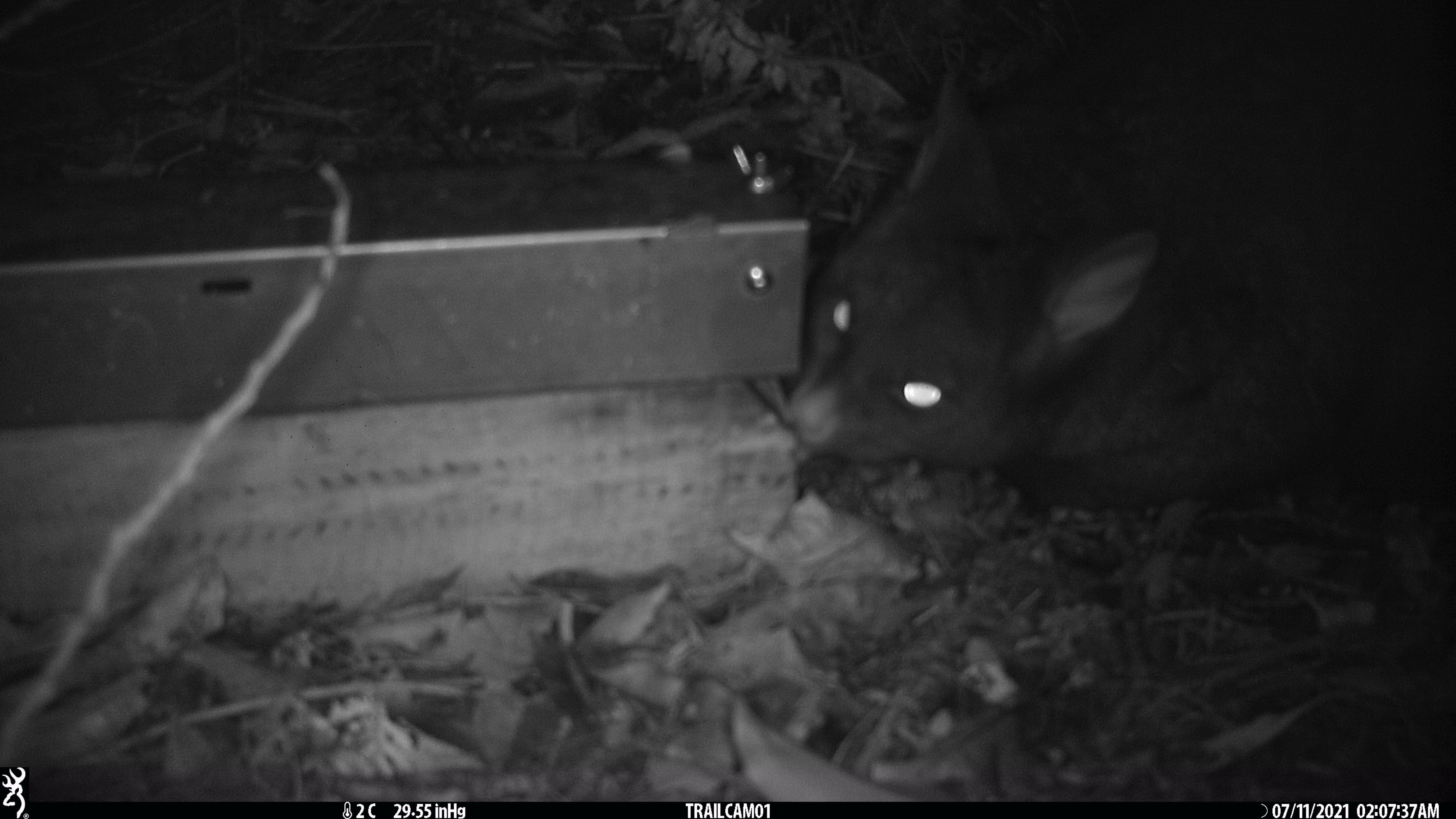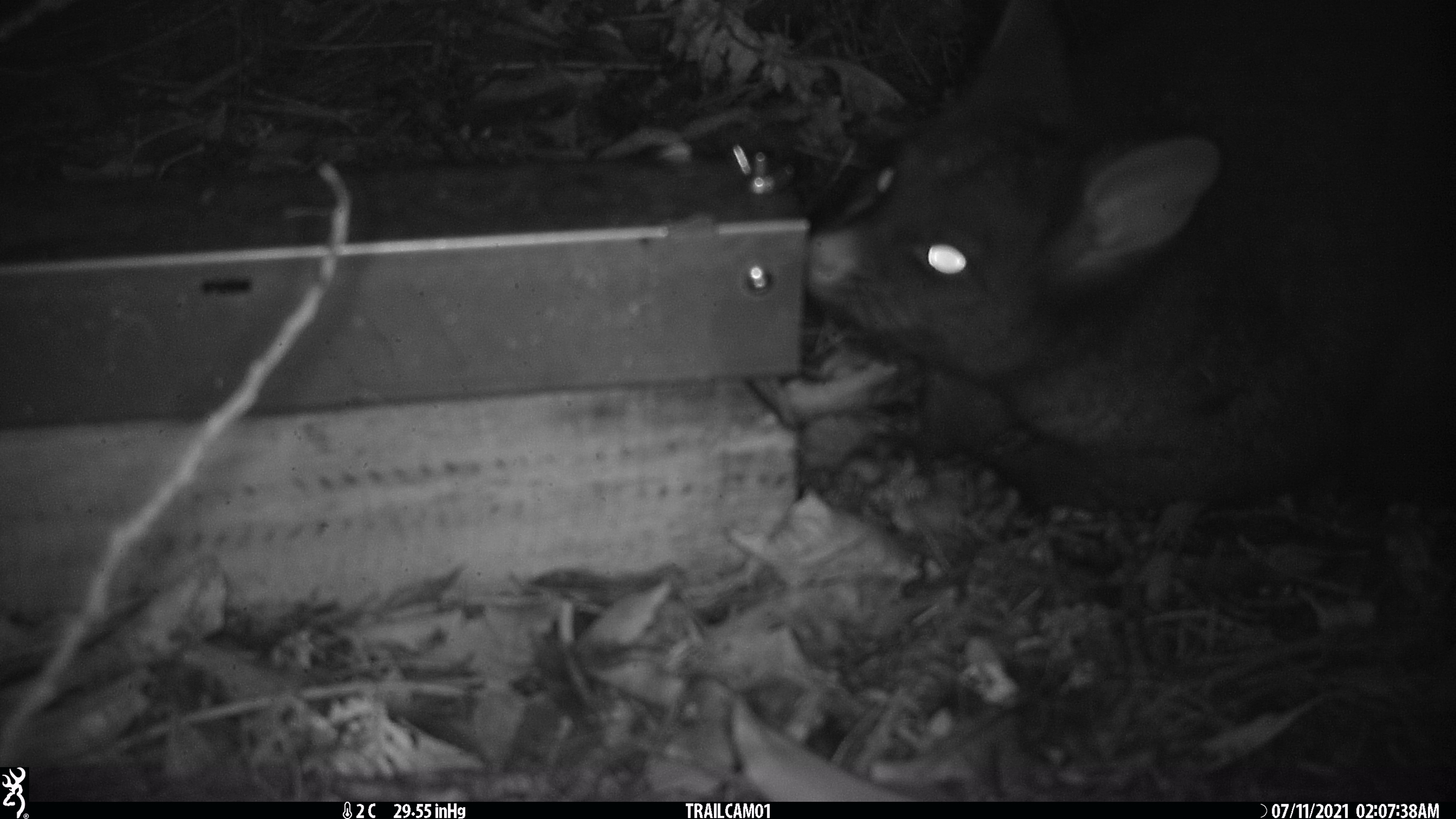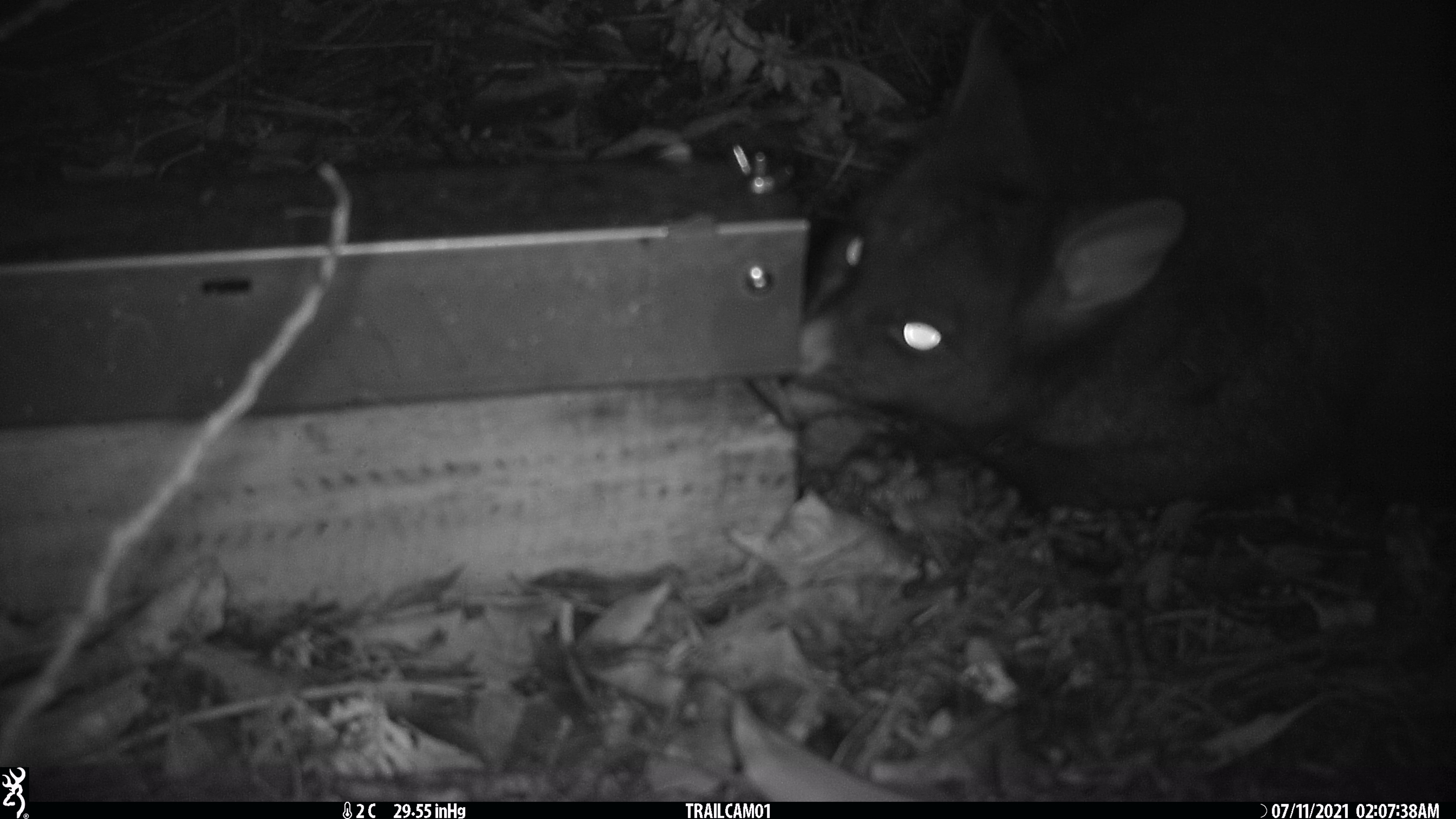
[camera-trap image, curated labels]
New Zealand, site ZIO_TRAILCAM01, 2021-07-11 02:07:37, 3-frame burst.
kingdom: Animalia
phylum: Chordata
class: Mammalia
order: Diprotodontia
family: Phalangeridae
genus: Trichosurus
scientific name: Trichosurus vulpecula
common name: common brushtail possum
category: possum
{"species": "possum (common brushtail possum) (Trichosurus vulpecula)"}